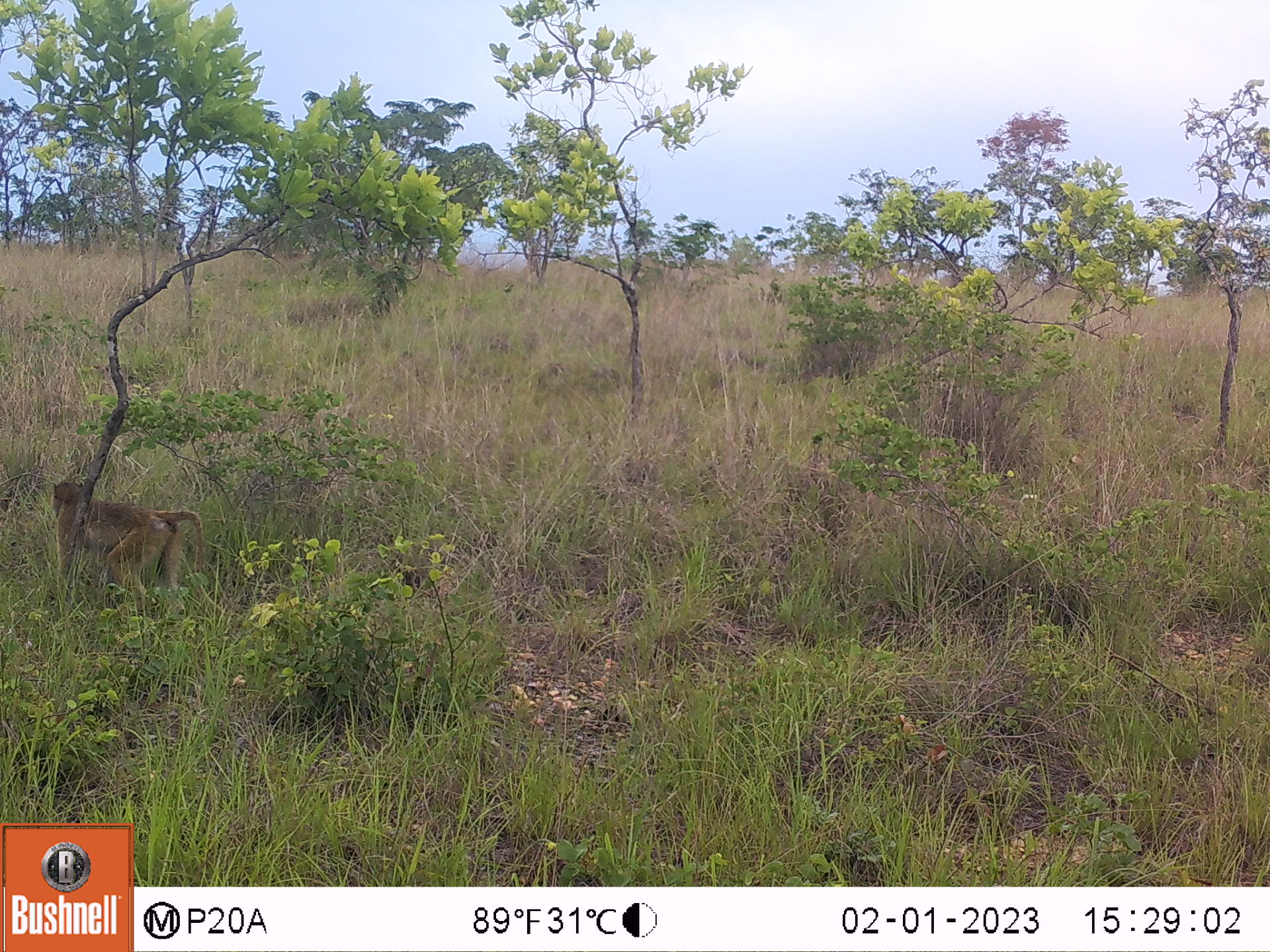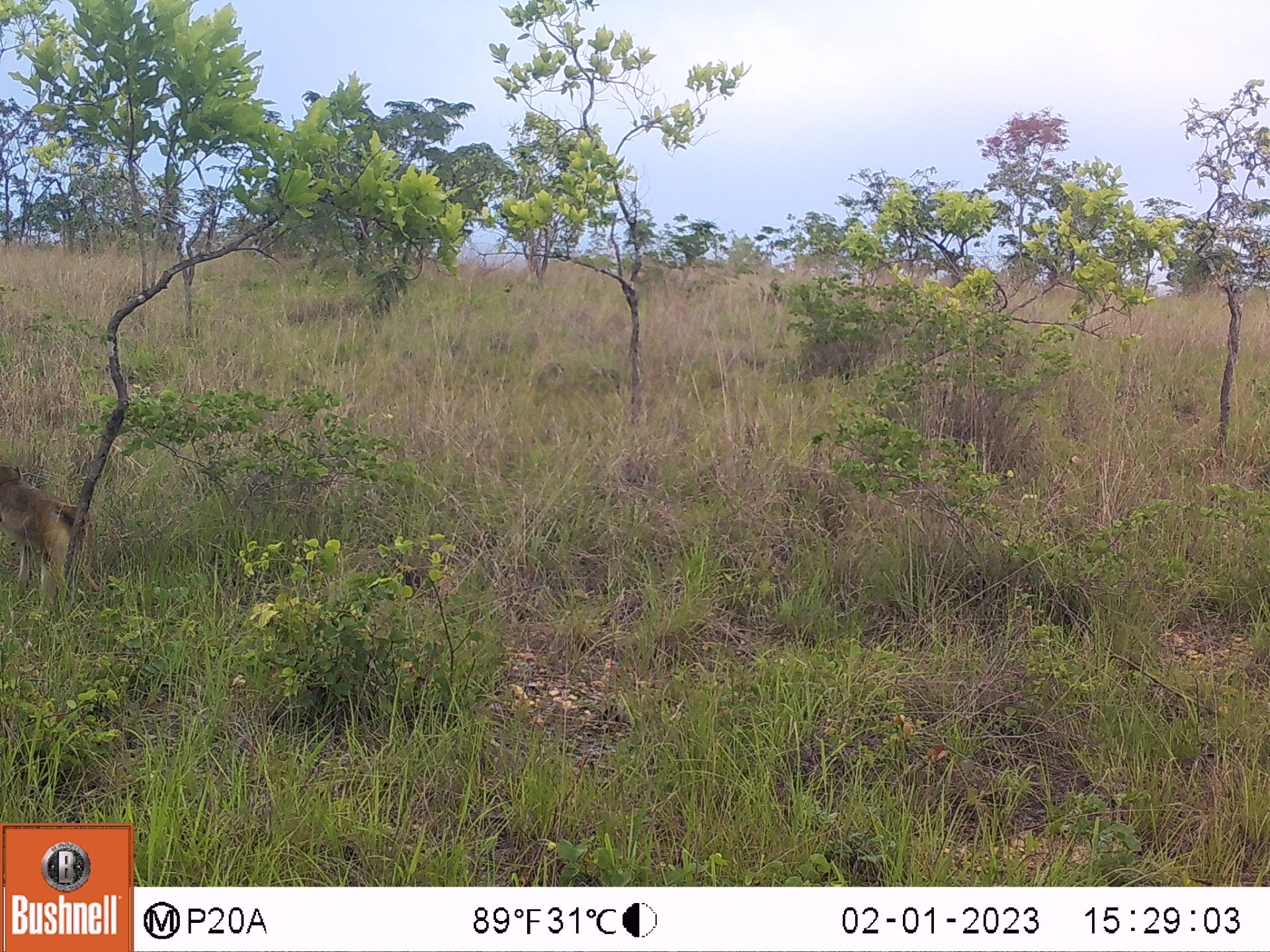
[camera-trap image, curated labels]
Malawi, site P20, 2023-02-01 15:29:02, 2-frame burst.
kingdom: Animalia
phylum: Chordata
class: Mammalia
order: Primates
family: Cercopithecidae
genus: Papio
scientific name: Papio cynocephalus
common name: yellow baboon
Yellow baboon (Papio cynocephalus), count 1.